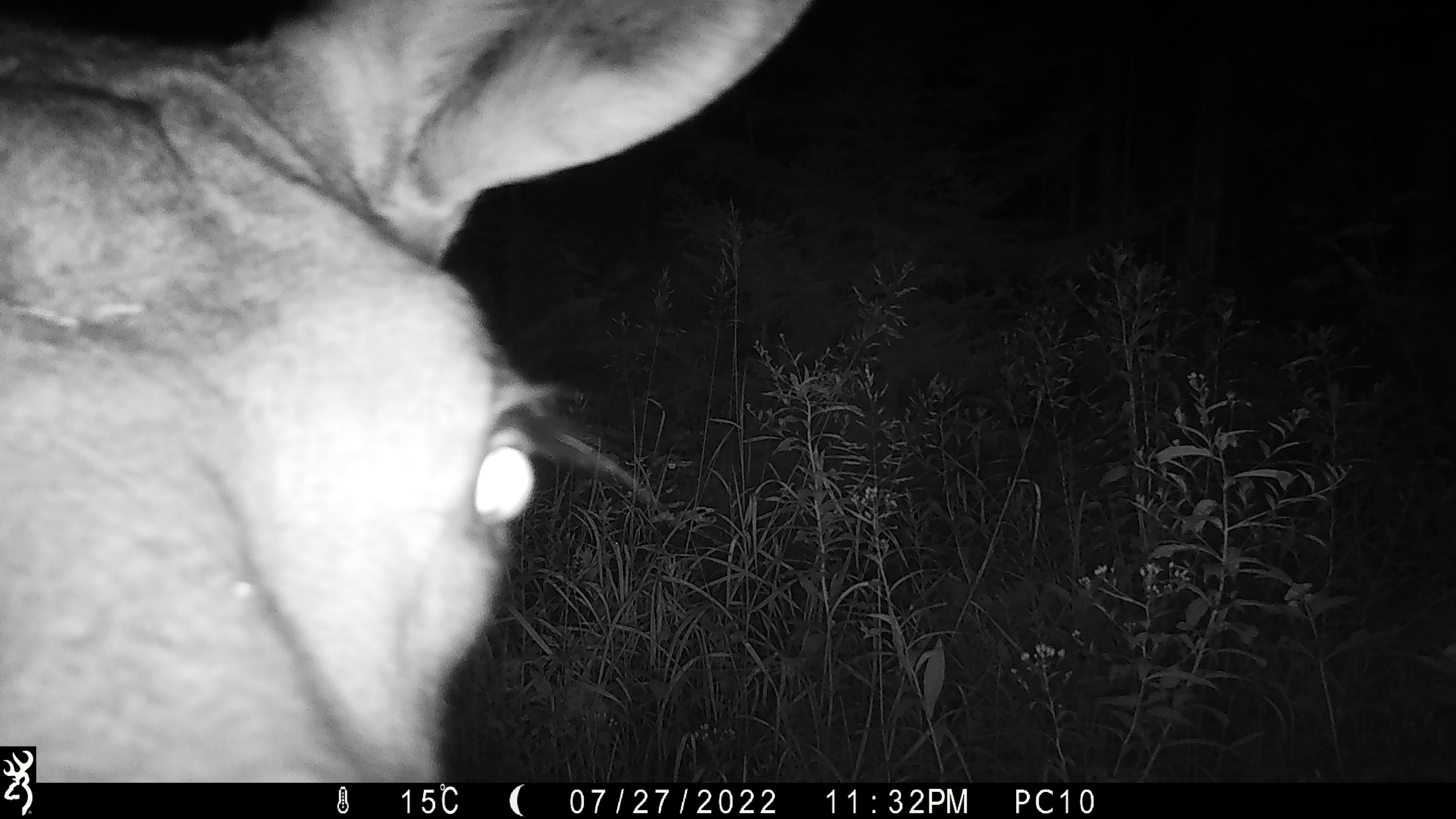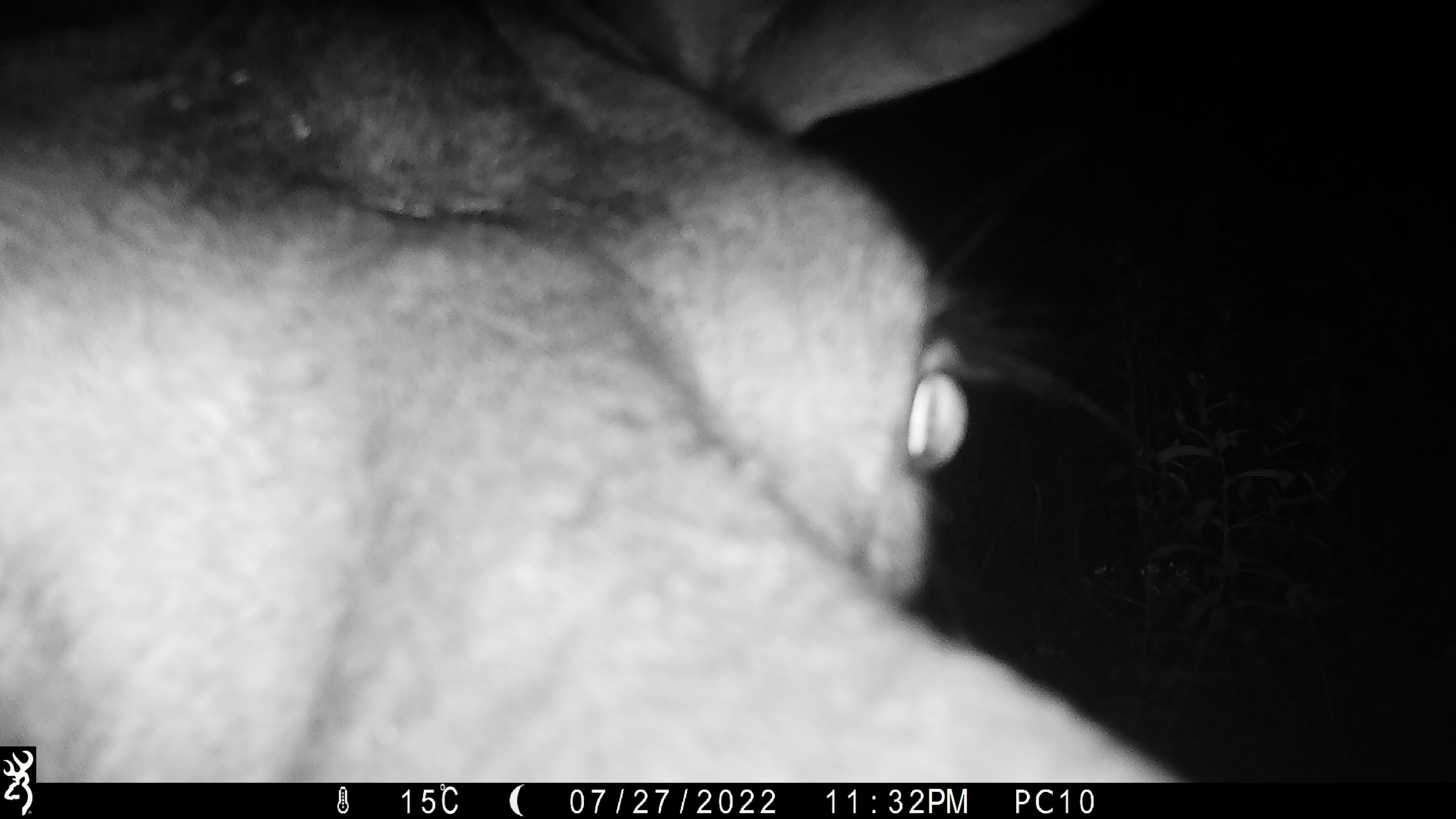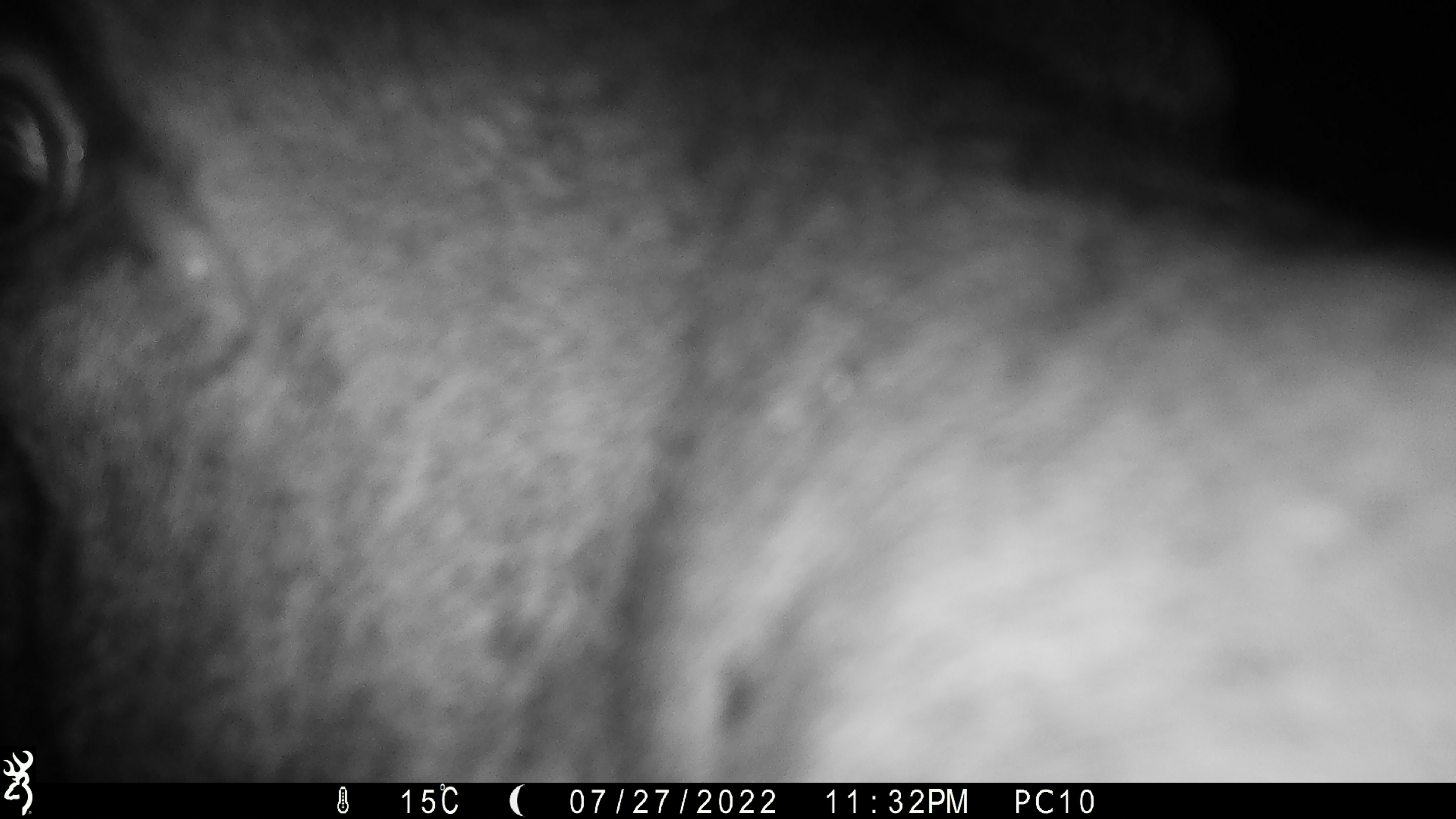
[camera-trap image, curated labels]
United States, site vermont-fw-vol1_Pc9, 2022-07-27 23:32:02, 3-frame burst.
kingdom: Animalia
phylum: Chordata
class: Mammalia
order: Artiodactyla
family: Cervidae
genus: Alces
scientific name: Alces alces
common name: moose